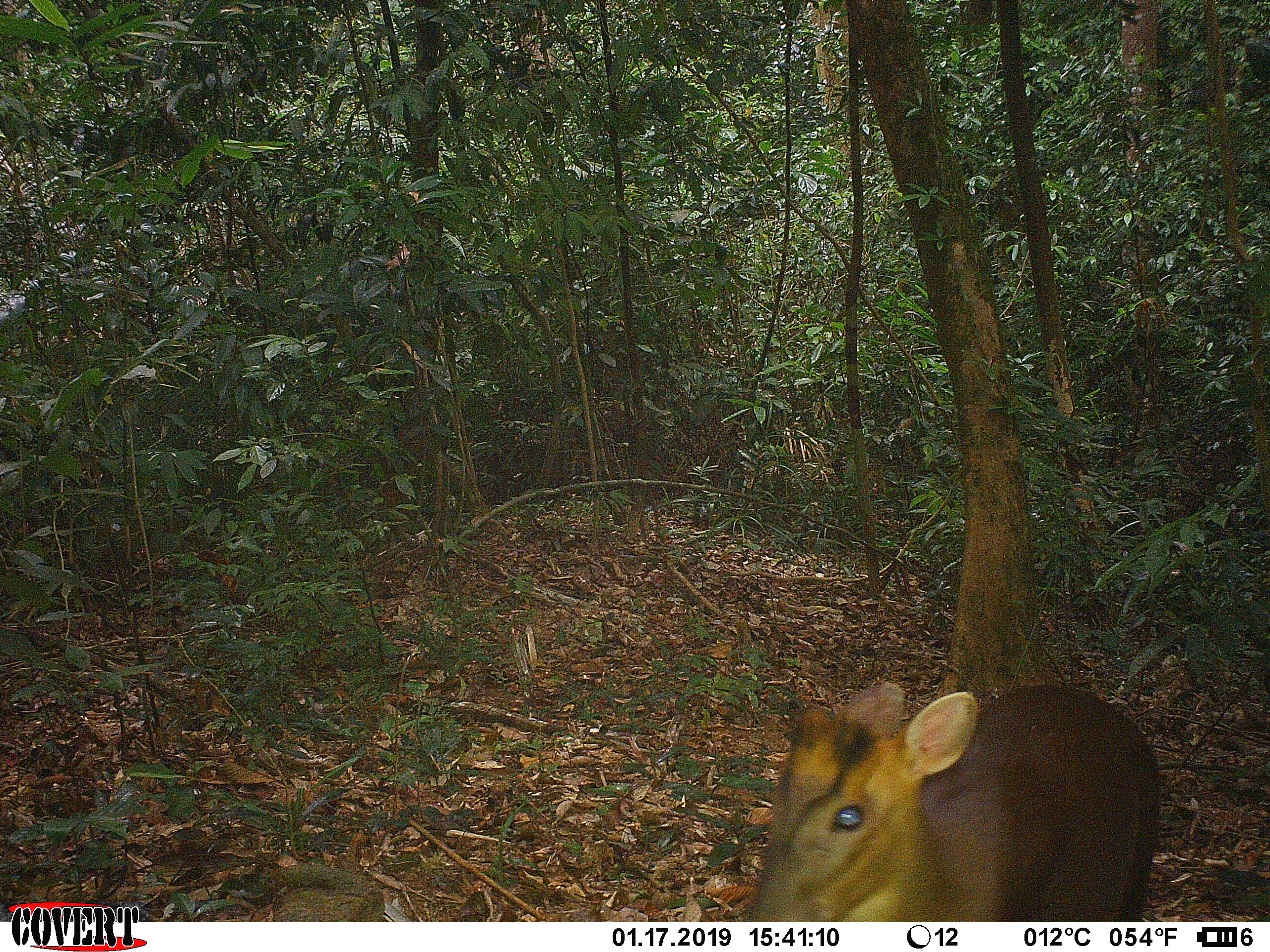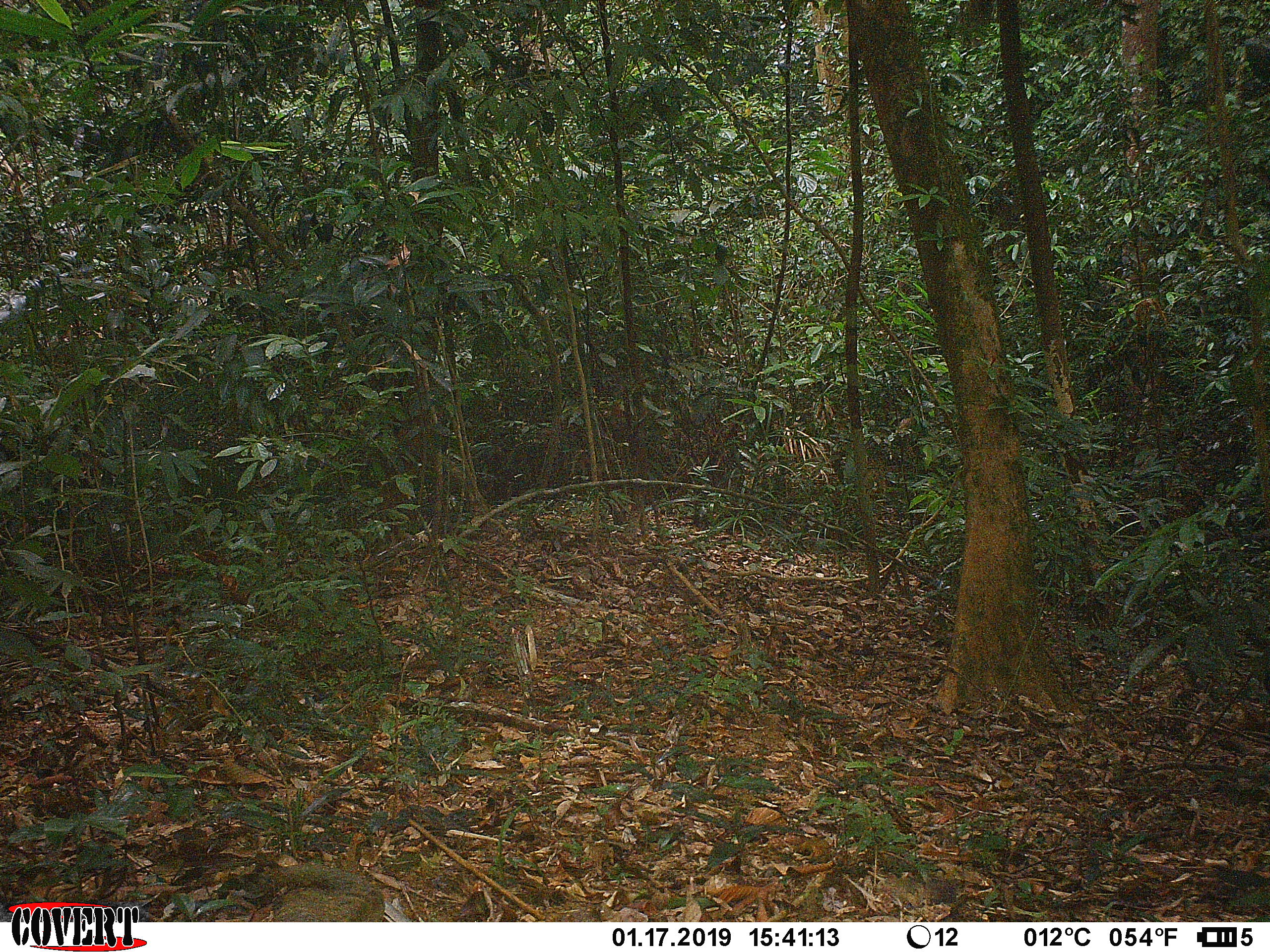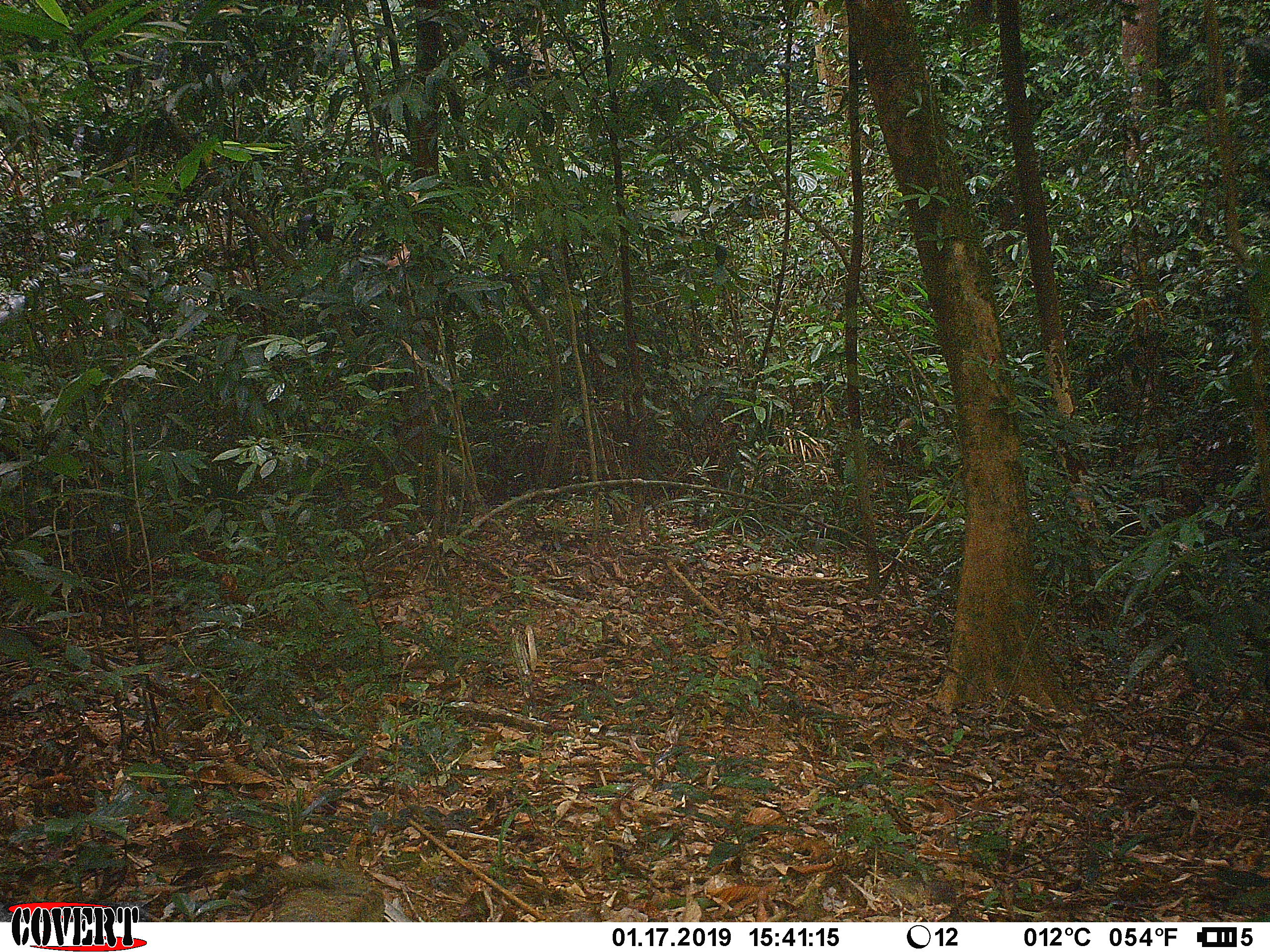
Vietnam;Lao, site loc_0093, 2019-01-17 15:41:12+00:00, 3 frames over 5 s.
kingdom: Animalia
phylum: Chordata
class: Mammalia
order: Artiodactyla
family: Cervidae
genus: Muntiacus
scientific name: Muntiacus rooseveltorum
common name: roosevelt's muntjac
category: roosevelts muntjac group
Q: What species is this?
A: Roosevelts muntjac group (roosevelt's muntjac) (Muntiacus rooseveltorum).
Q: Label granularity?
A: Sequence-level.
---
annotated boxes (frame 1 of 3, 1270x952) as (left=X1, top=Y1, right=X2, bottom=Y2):
roosevelts muntjac group: (left=743, top=679, right=1164, bottom=922)